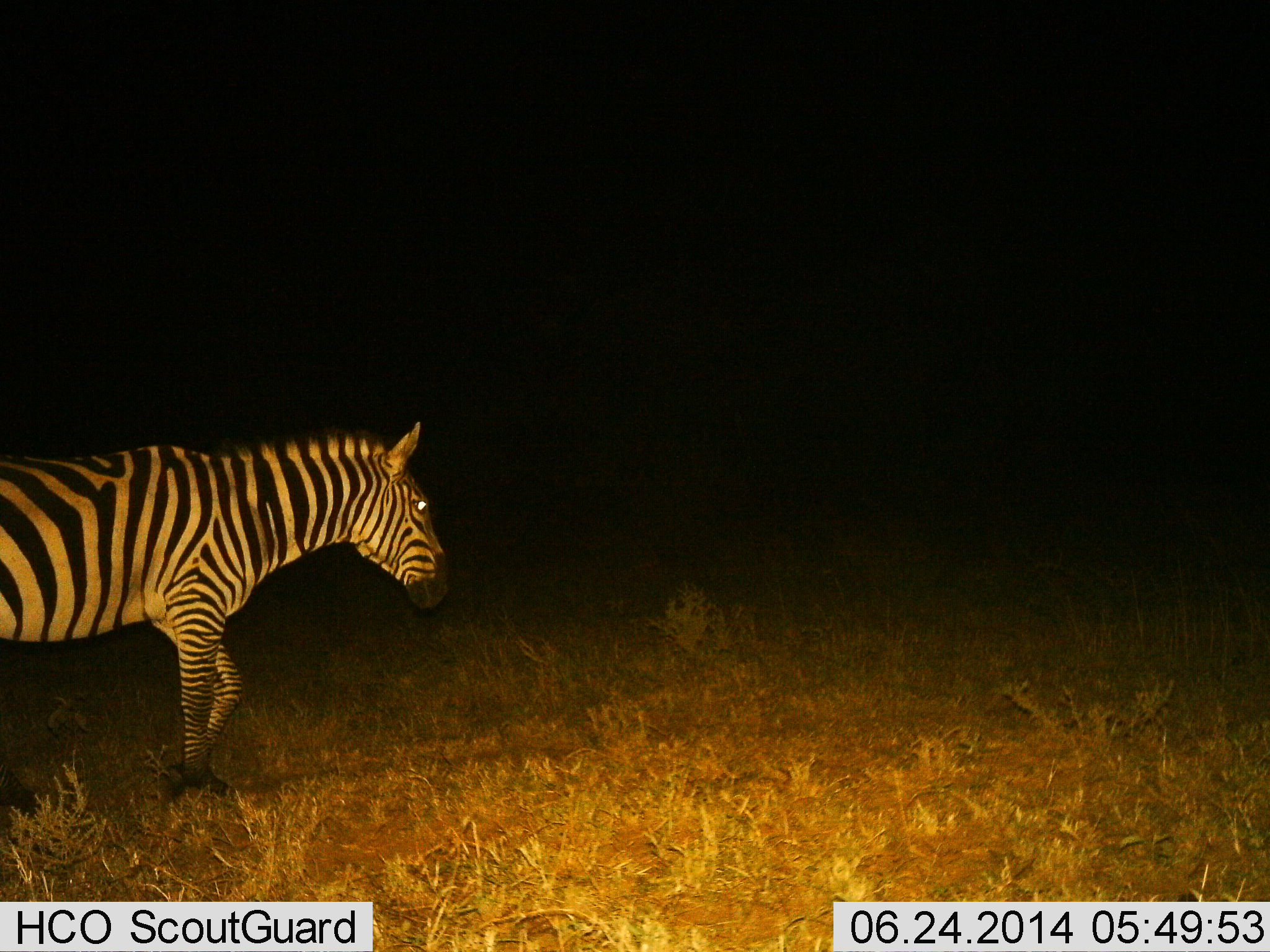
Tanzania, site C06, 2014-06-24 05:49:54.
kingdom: Animalia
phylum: Chordata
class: Mammalia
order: Perissodactyla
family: Equidae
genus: Equus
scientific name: Equus quagga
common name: plains zebra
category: zebra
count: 1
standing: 33%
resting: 0%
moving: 67%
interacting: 0%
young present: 0%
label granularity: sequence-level